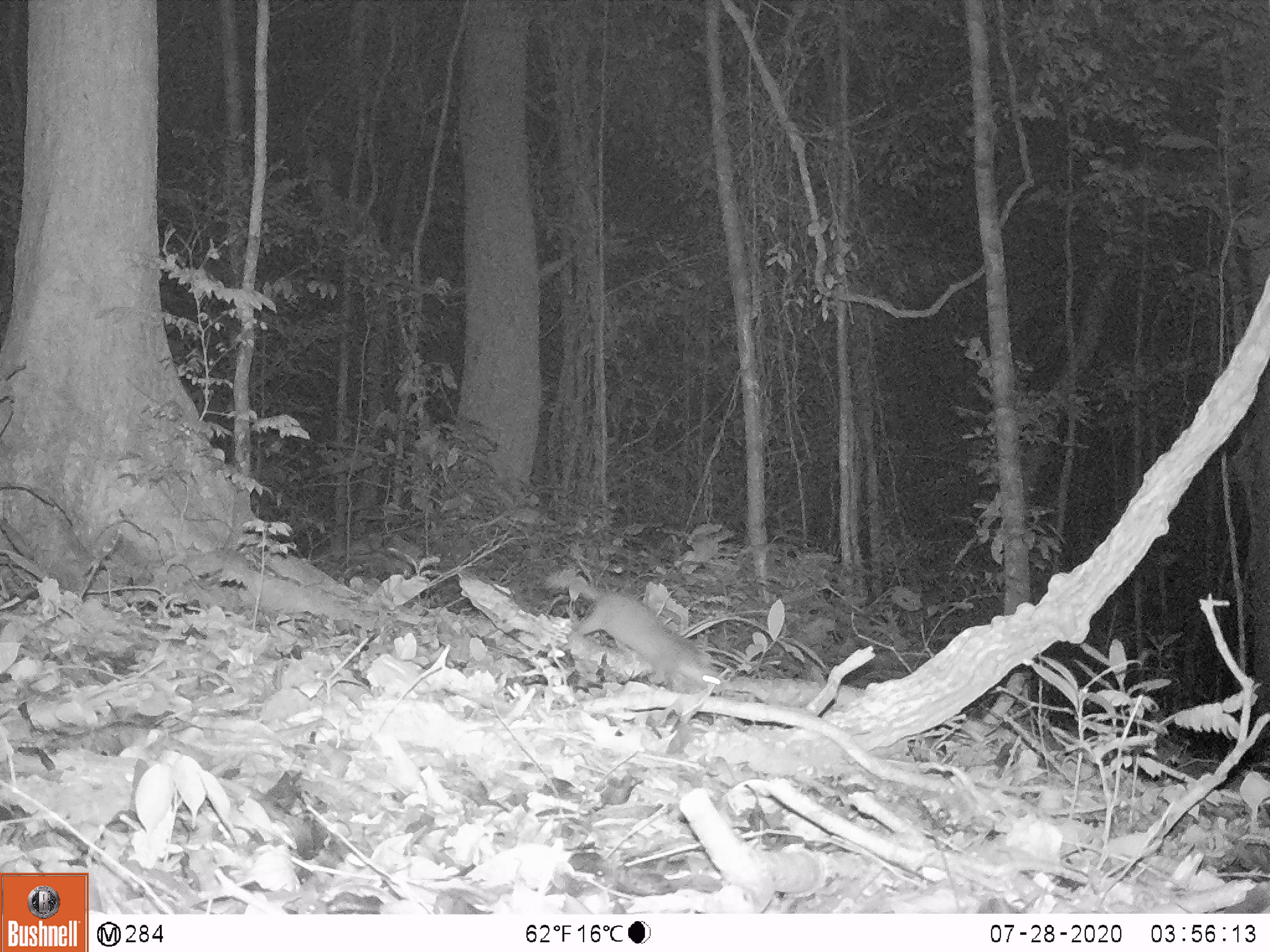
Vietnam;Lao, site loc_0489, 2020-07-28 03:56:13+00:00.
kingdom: Animalia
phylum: Chordata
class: Mammalia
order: Carnivora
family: Mustelidae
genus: Melogale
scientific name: Melogale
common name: ferret badger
Ferret badger (Melogale). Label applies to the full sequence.